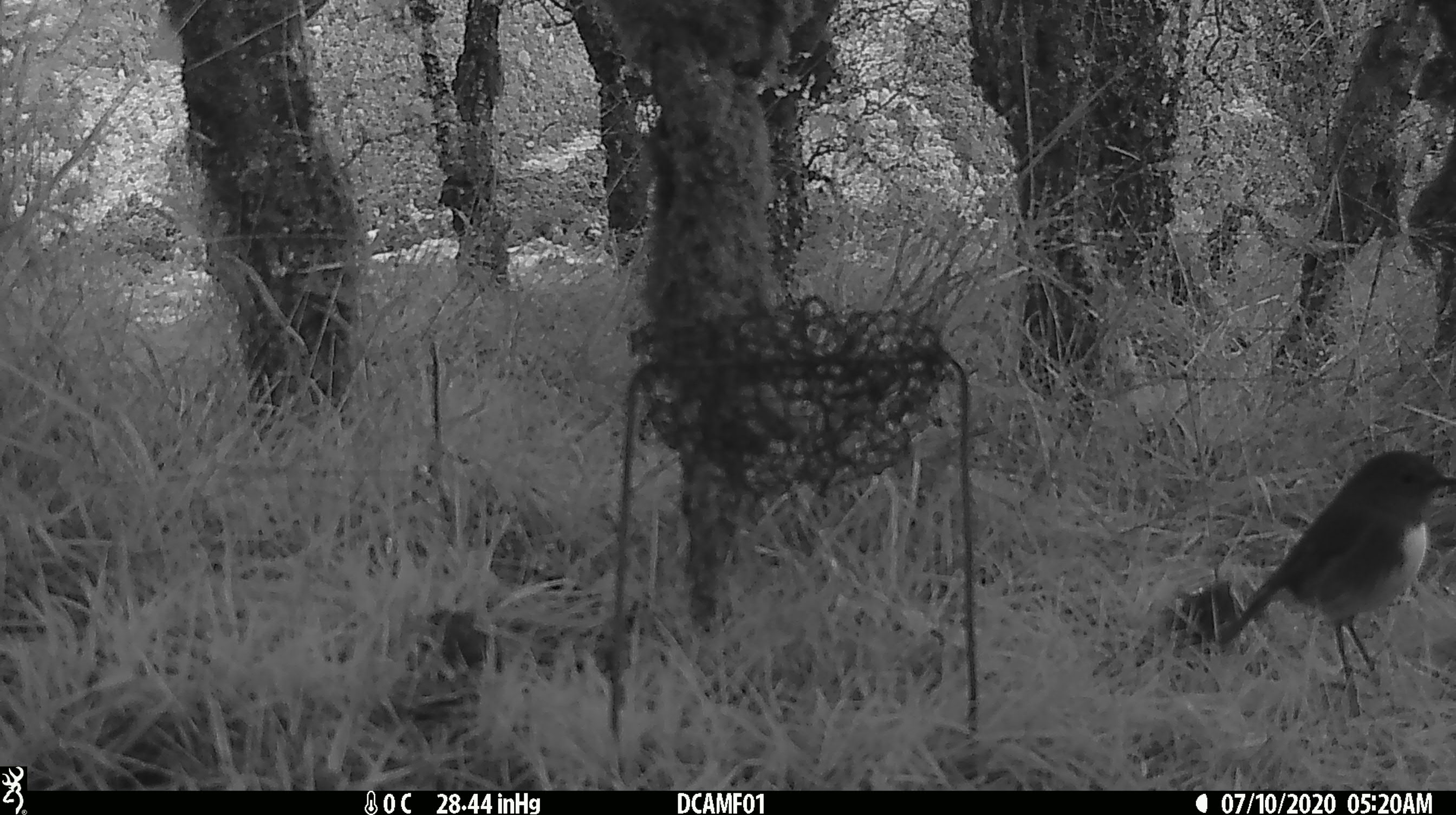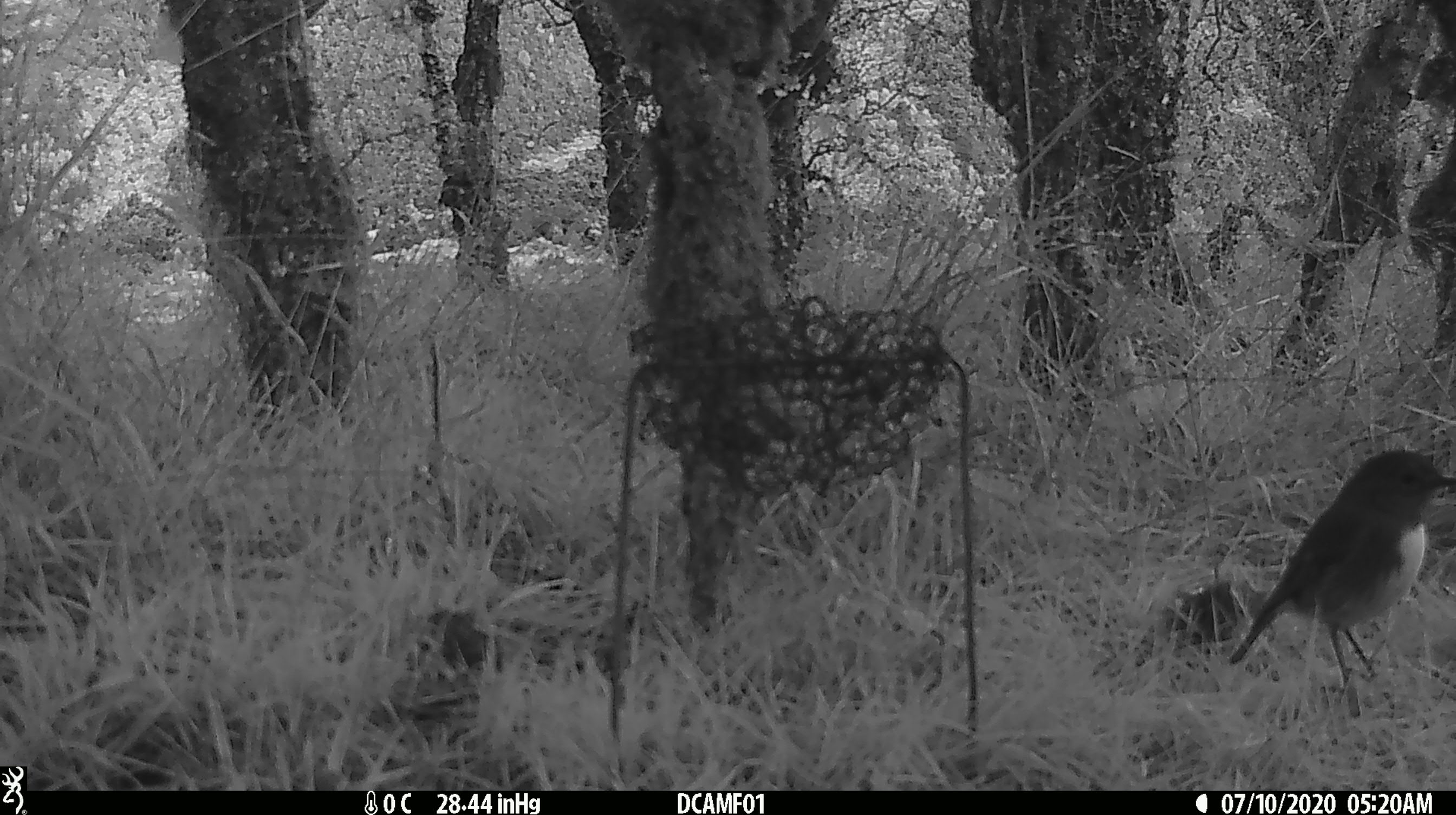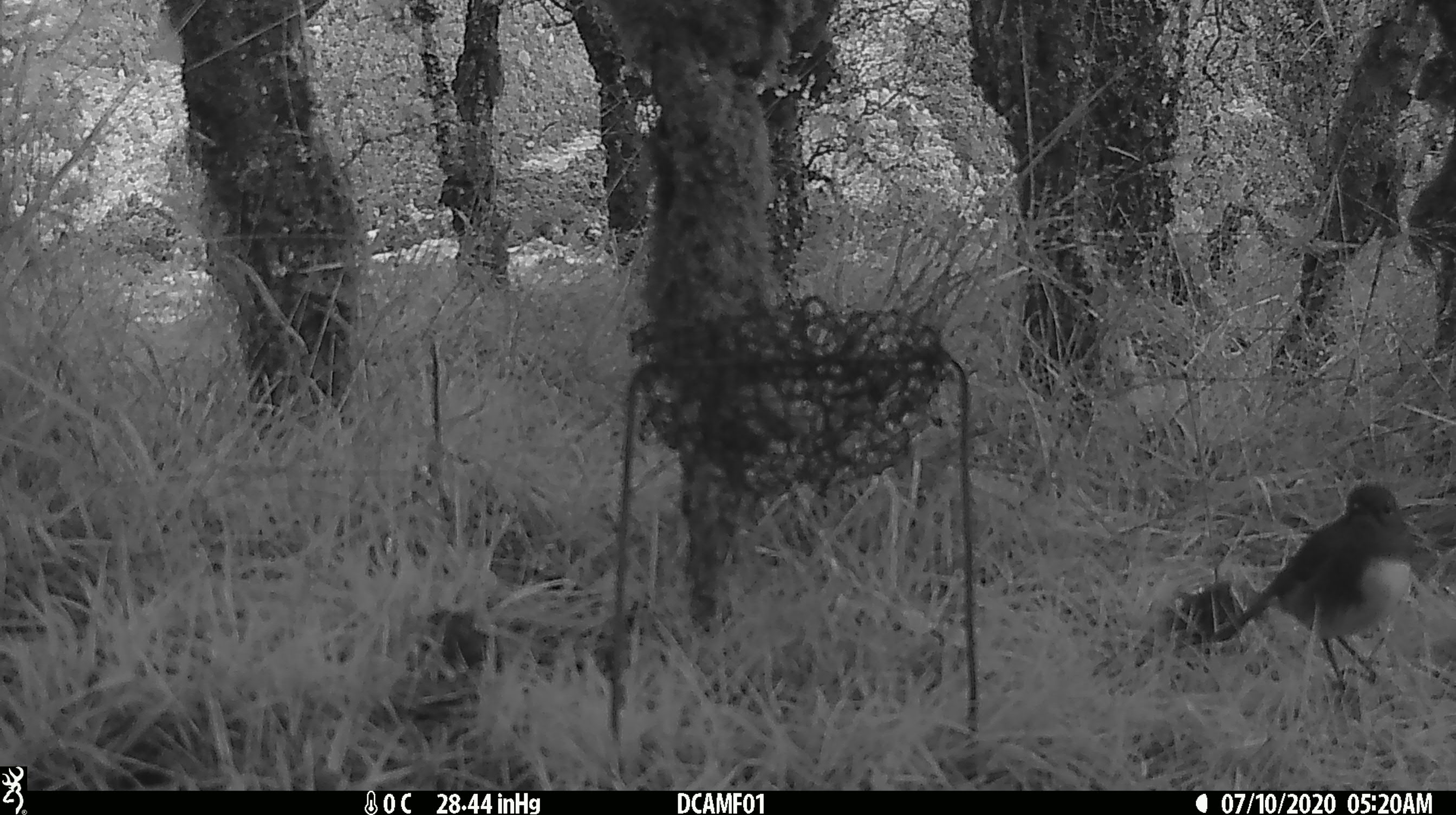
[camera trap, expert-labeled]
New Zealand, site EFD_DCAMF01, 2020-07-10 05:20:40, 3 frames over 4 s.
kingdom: Animalia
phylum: Chordata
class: Aves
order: Passeriformes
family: Petroicidae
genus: Petroica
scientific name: Petroica australis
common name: new zealand robin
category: robin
Robin (new zealand robin) (Petroica australis).